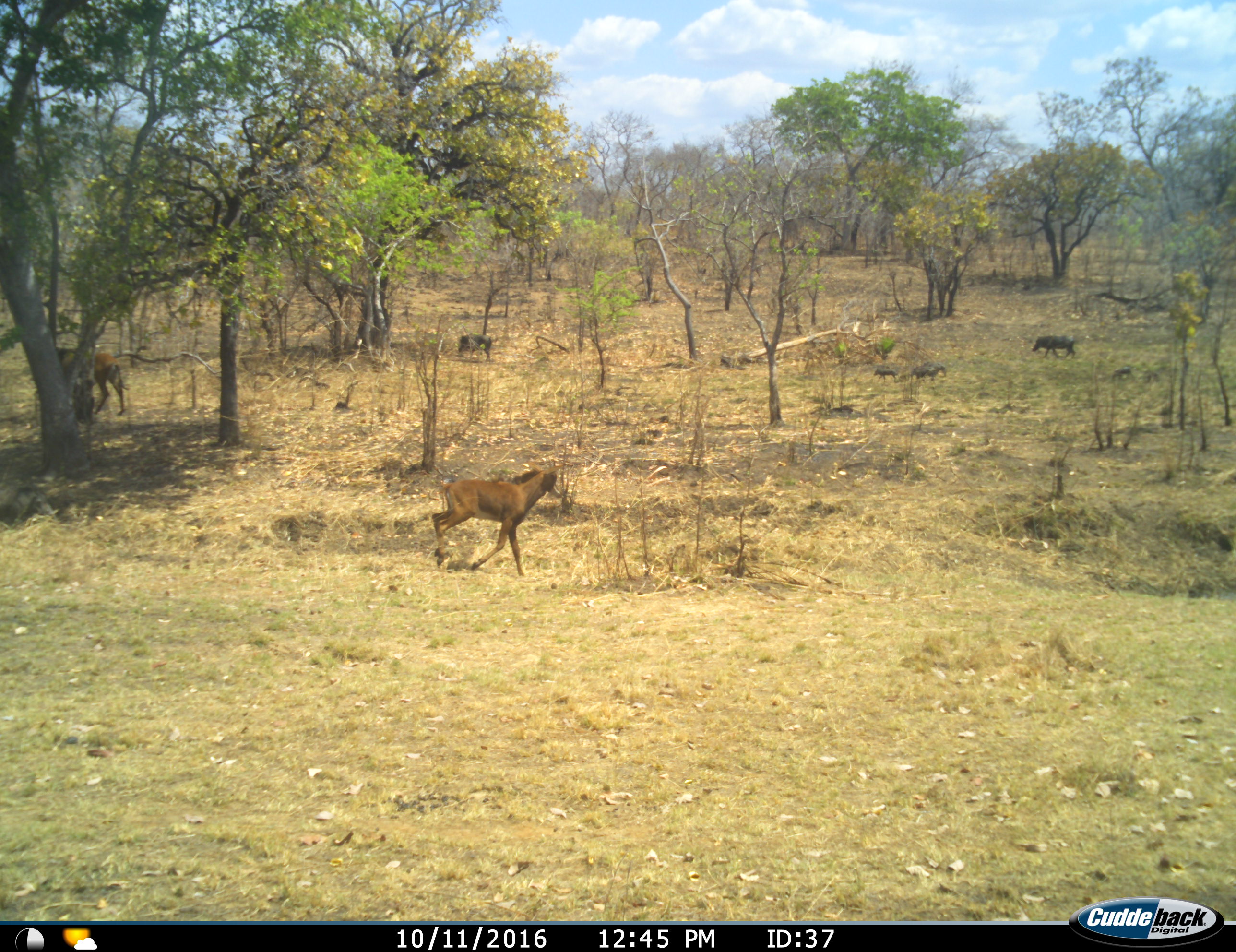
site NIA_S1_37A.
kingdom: Animalia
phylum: Chordata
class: Mammalia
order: Artiodactyla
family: Bovidae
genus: Hippotragus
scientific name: Hippotragus niger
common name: sable antelope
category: sable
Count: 2.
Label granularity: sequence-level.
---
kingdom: Animalia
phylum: Chordata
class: Mammalia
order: Artiodactyla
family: Suidae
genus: Phacochoerus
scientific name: Phacochoerus africanus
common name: warthog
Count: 5.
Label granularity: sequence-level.